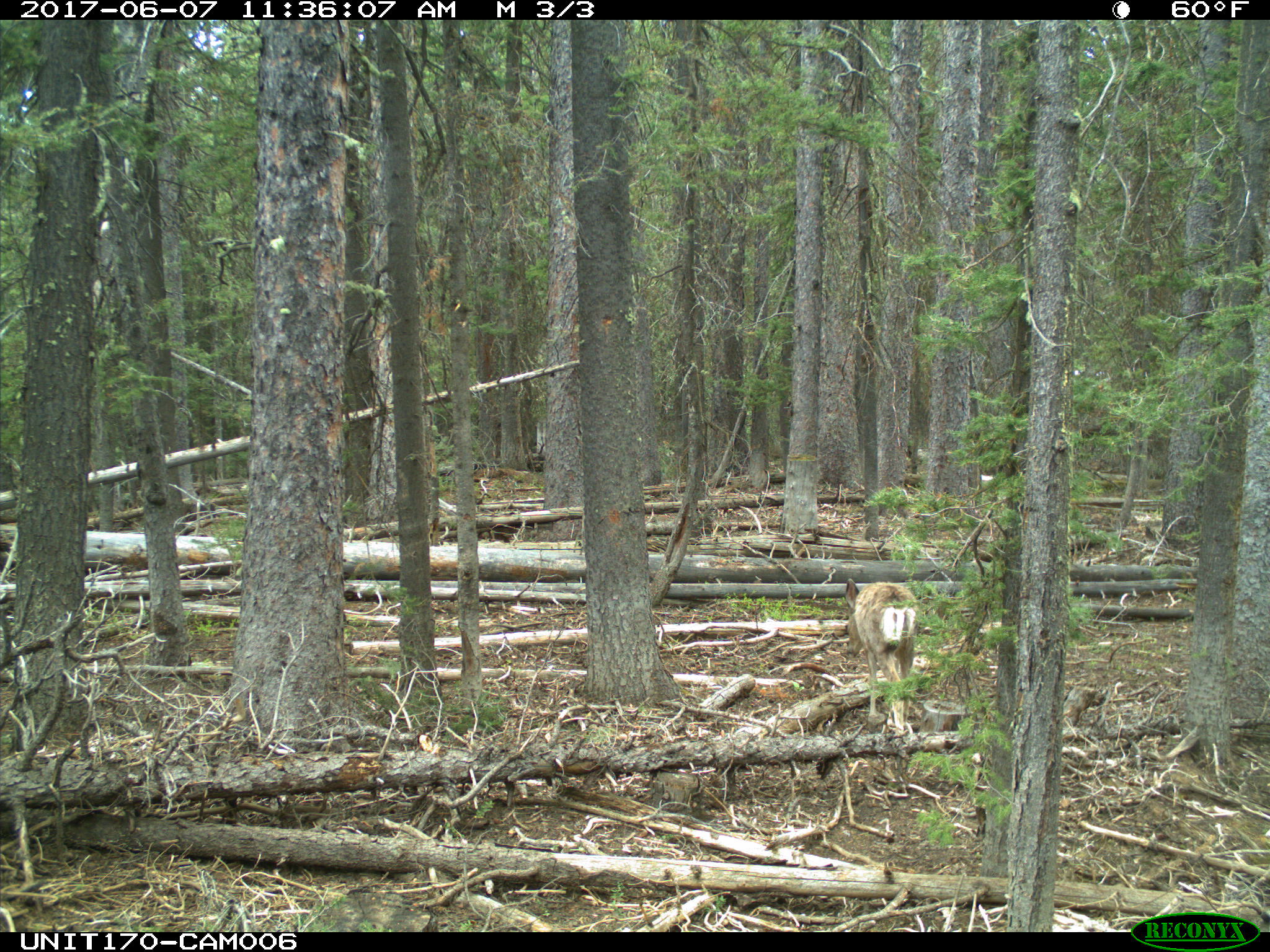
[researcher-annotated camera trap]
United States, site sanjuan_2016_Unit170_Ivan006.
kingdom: Animalia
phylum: Chordata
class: Mammalia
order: Artiodactyla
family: Cervidae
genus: Odocoileus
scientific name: Odocoileus hemionus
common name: mule deer